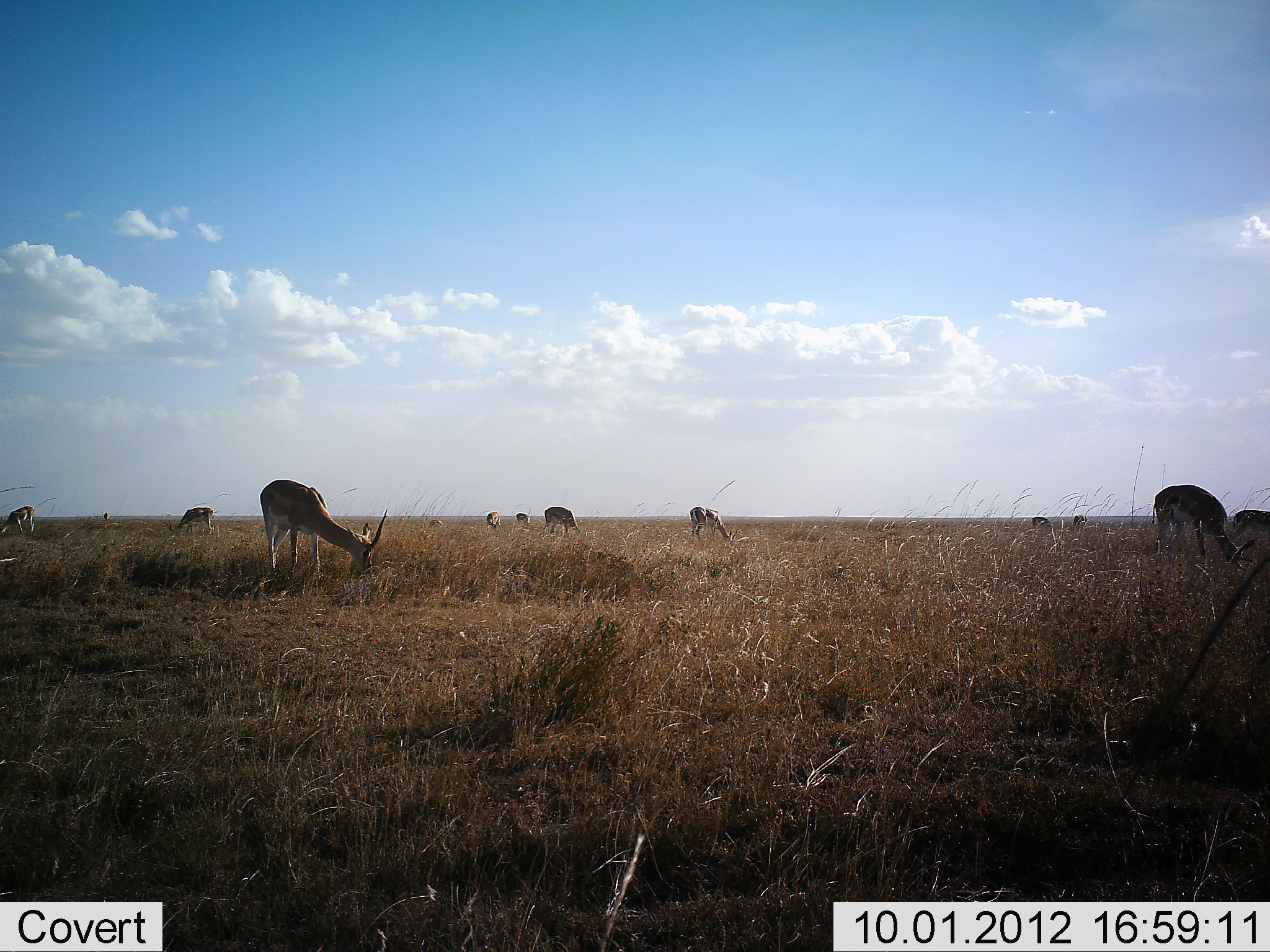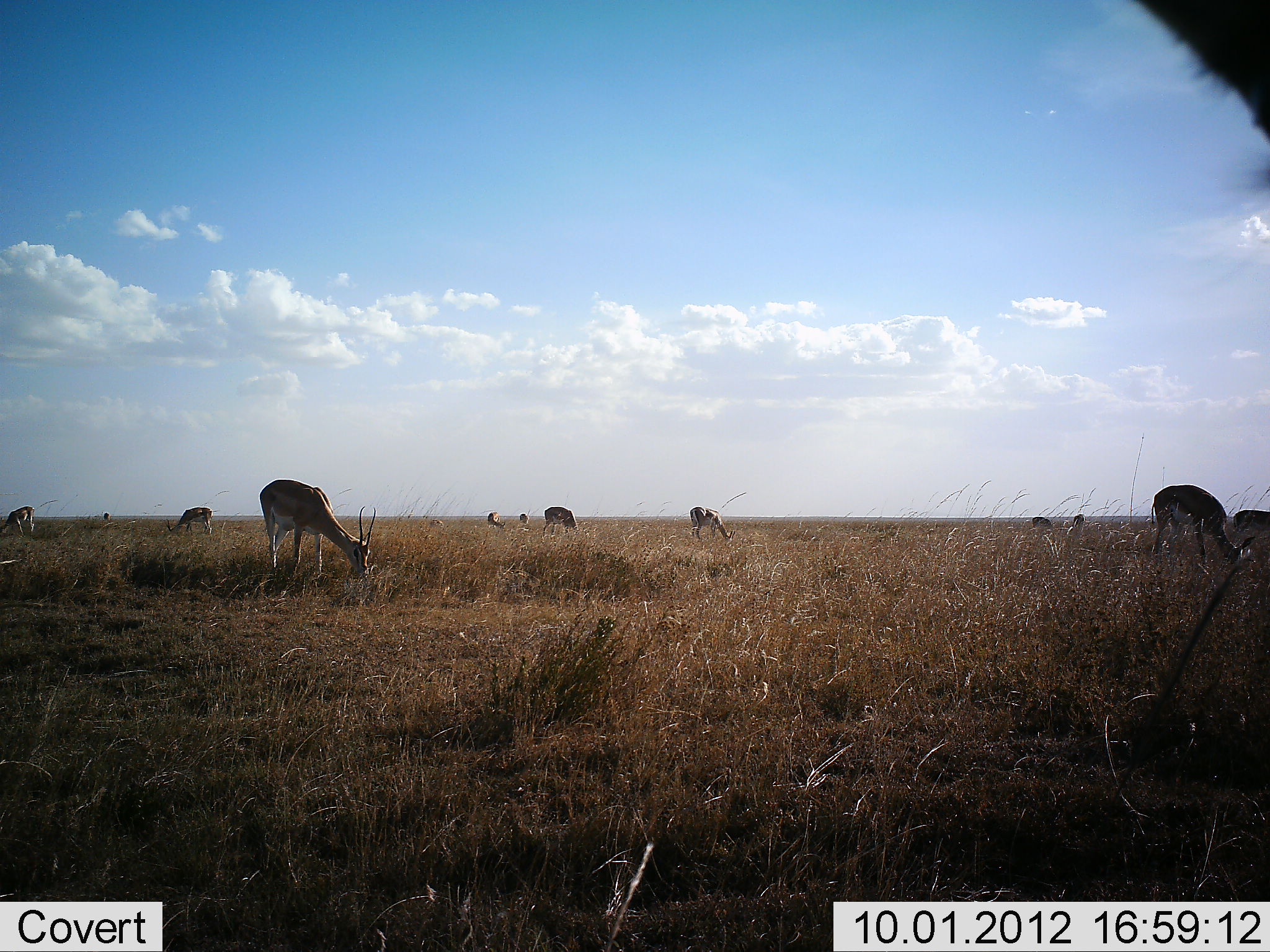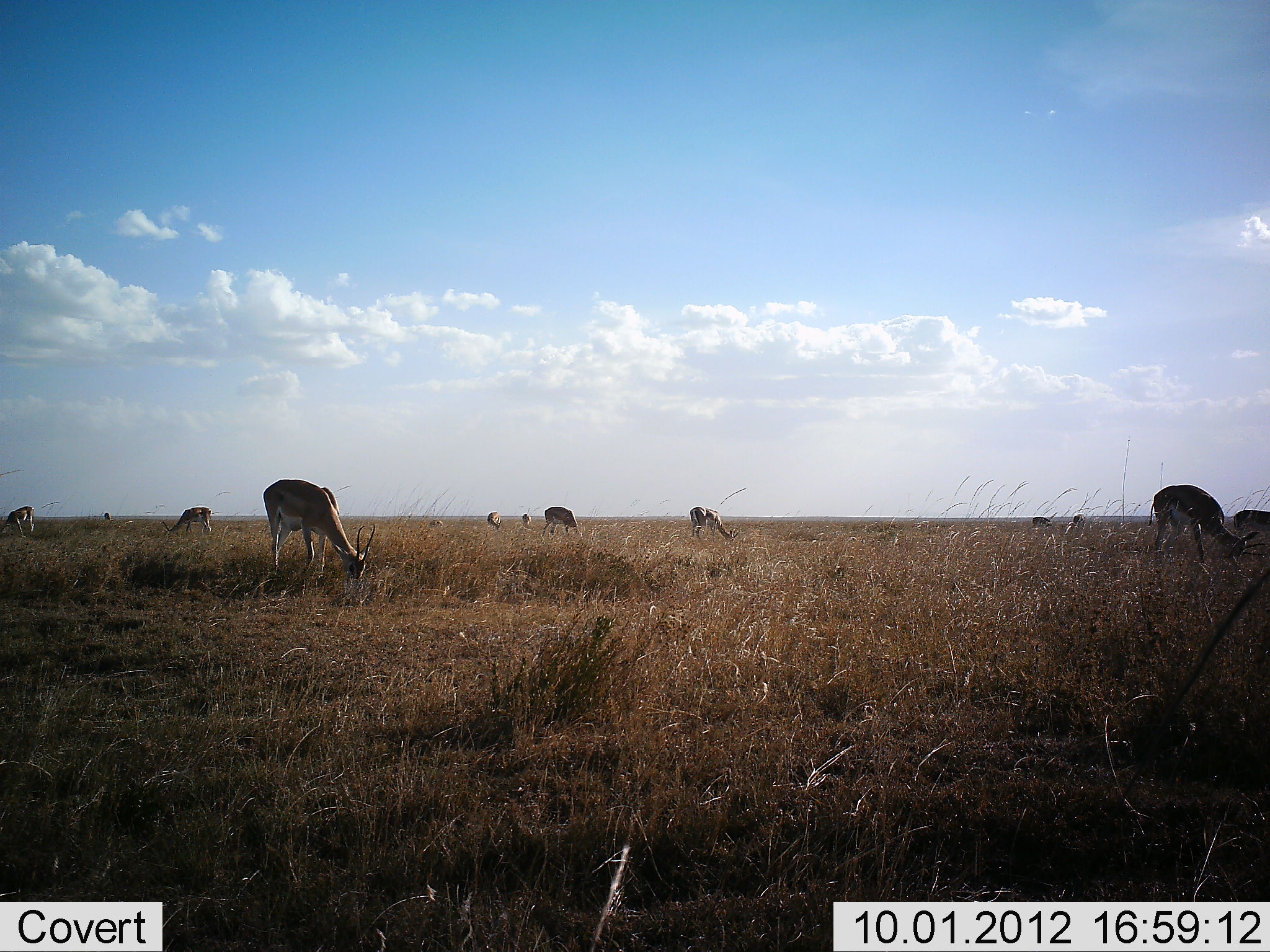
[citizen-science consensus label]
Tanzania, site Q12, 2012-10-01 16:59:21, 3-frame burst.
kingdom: Animalia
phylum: Chordata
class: Mammalia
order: Artiodactyla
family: Bovidae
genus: Nanger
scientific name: Nanger granti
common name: grant's gazelle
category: gazellegrants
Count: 10.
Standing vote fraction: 36%.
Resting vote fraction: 0%.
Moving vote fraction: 0%.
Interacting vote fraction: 0%.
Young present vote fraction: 0%.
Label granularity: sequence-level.